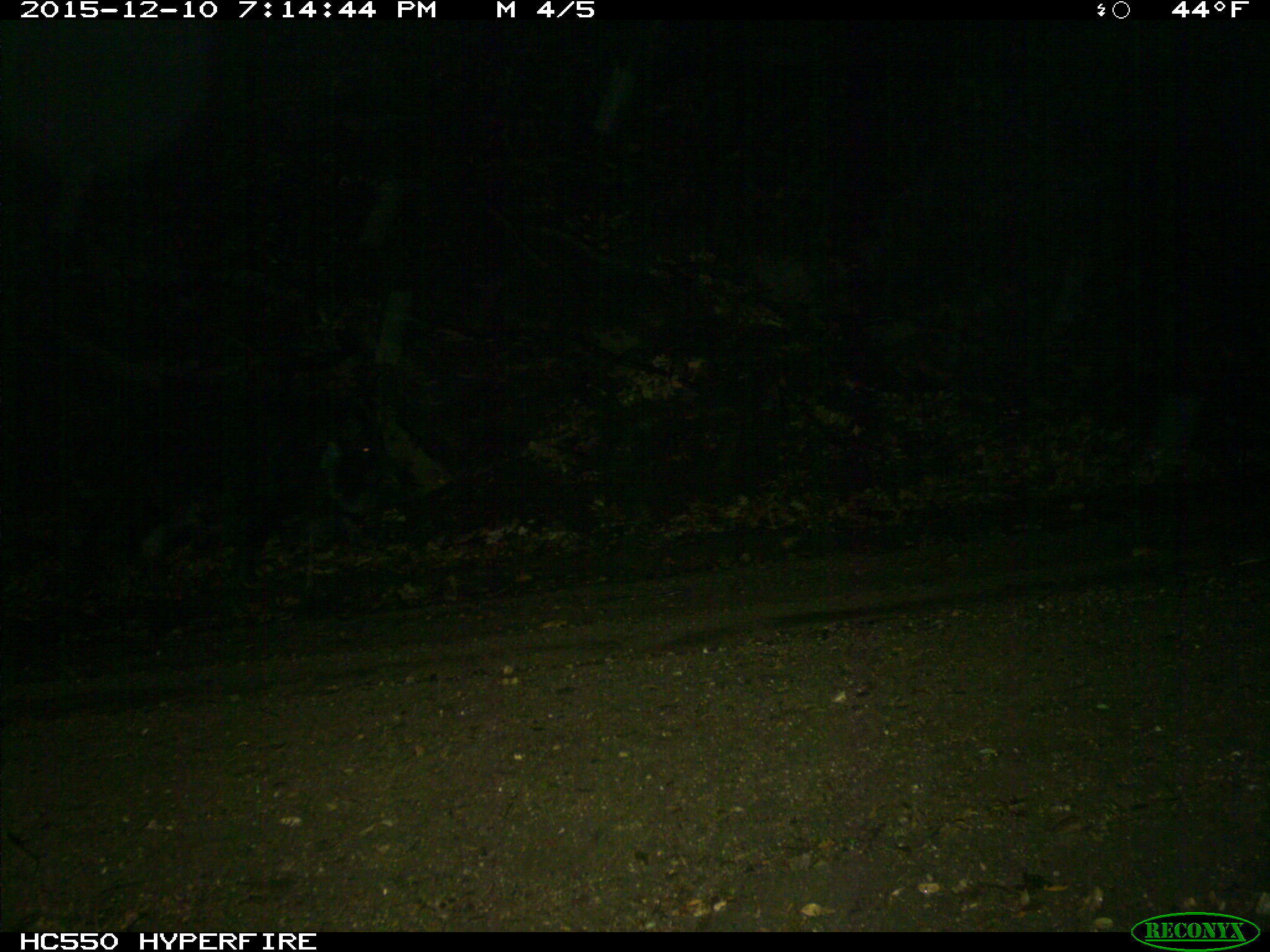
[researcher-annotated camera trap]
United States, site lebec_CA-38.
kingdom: Animalia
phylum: Chordata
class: Mammalia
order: Artiodactyla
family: Suidae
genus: Sus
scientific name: Sus scrofa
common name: wild boar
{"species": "Sus scrofa (wild boar)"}